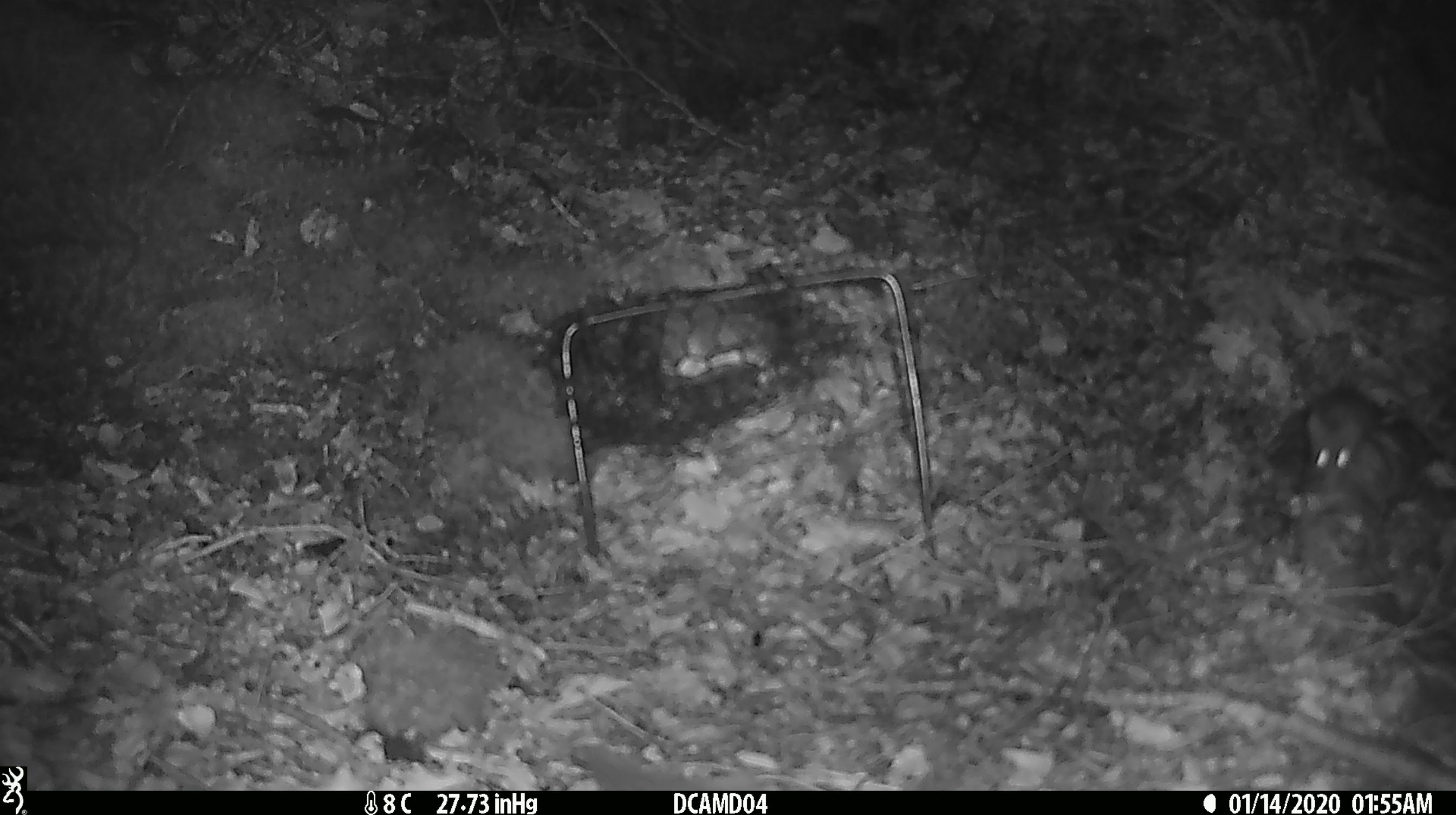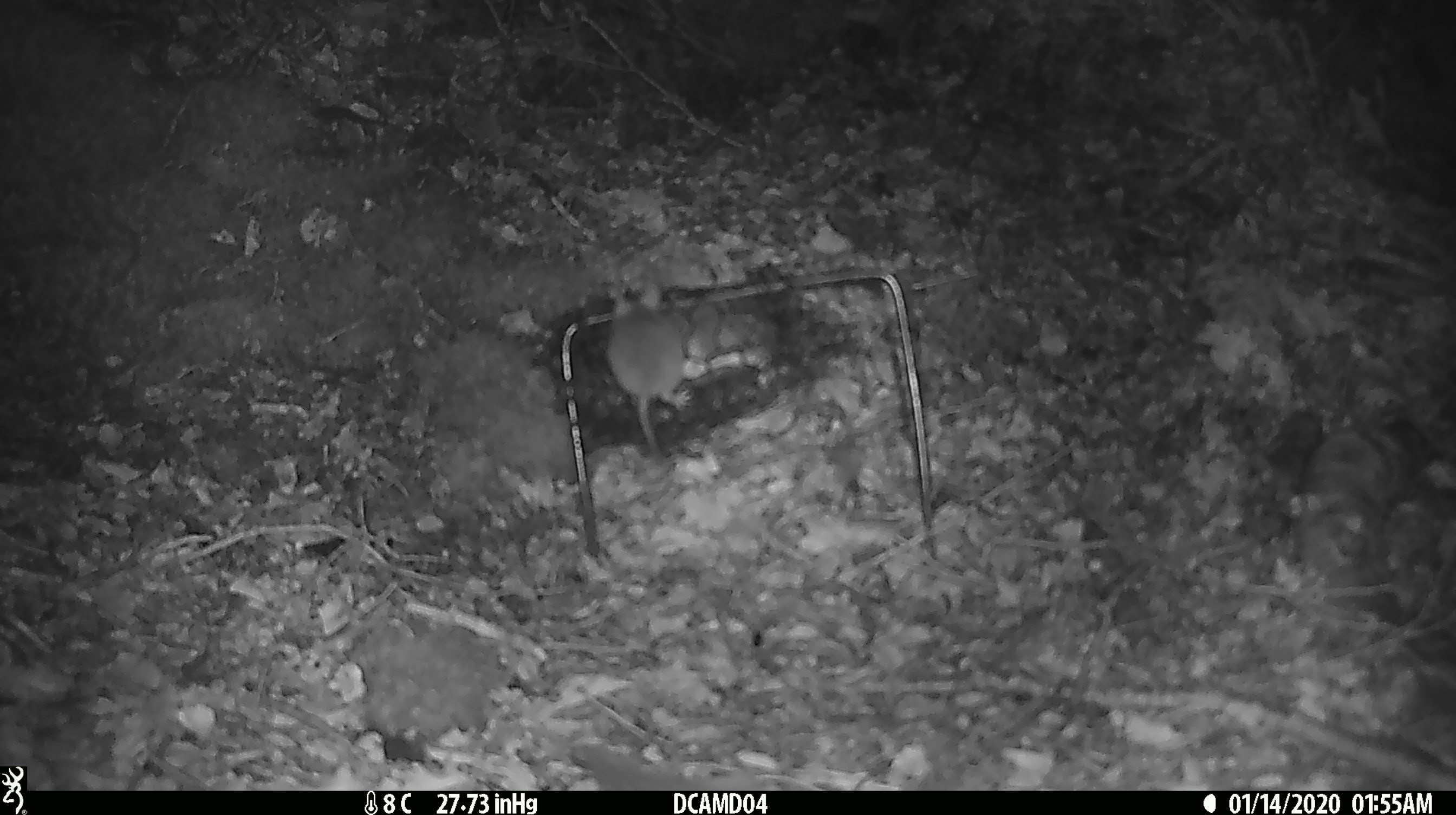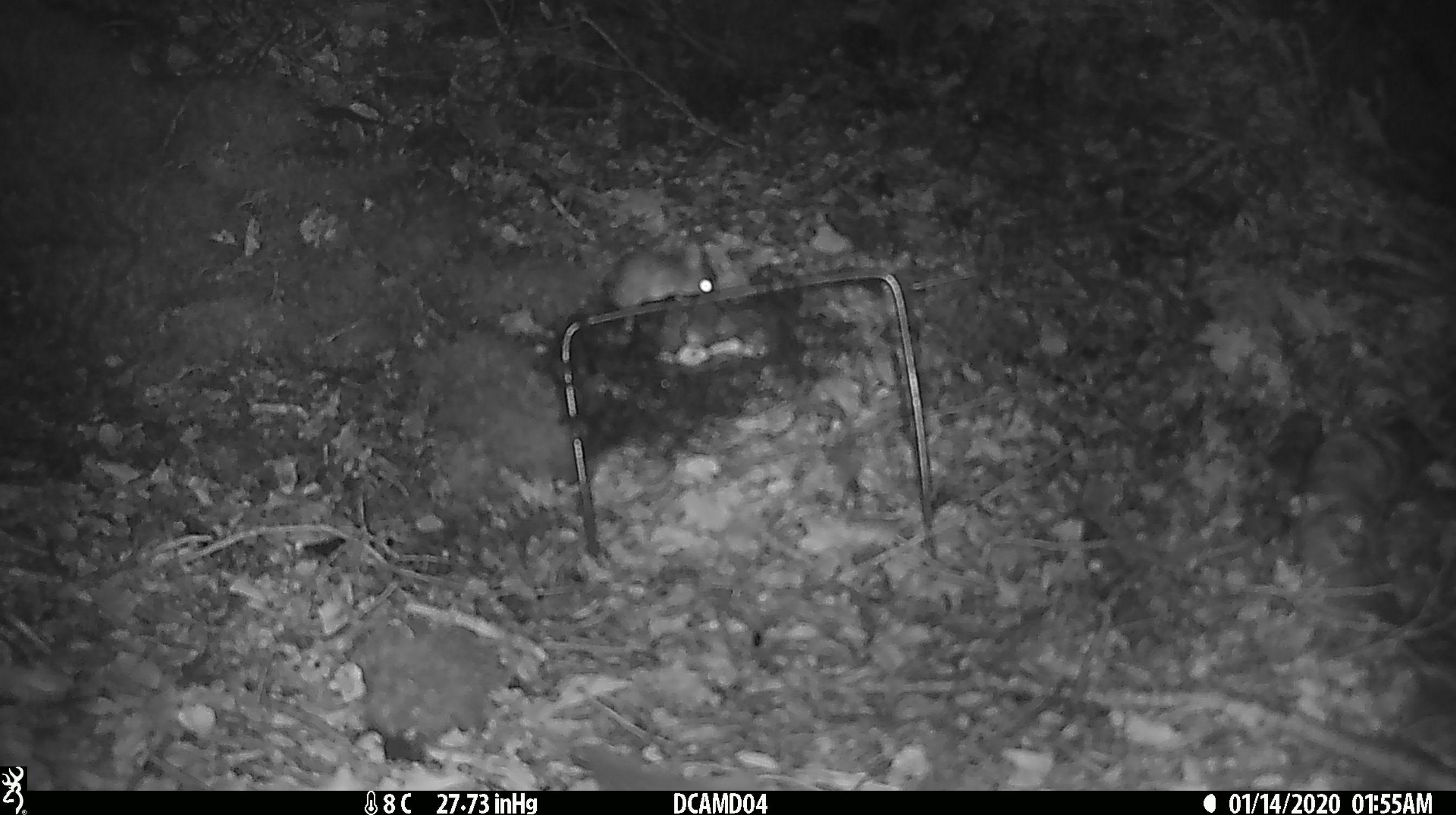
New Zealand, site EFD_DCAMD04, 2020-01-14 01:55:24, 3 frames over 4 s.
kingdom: Animalia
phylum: Chordata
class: Mammalia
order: Rodentia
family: Muridae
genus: Mus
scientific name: Mus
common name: mouse